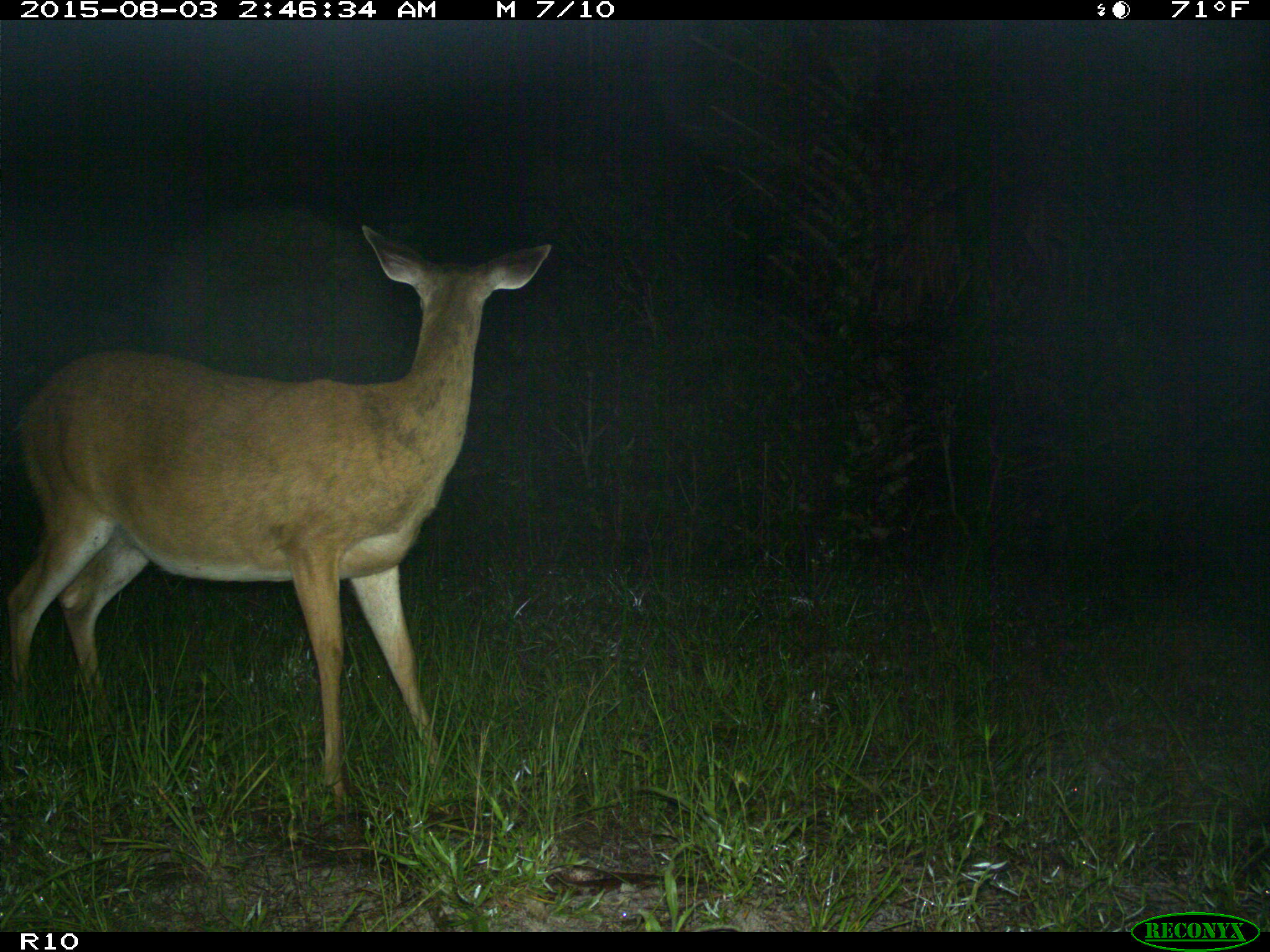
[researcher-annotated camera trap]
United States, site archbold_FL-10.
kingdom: Animalia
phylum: Chordata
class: Mammalia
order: Artiodactyla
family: Cervidae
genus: Odocoileus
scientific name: Odocoileus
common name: deer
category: unidentified deer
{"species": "unidentified deer (deer) (Odocoileus)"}